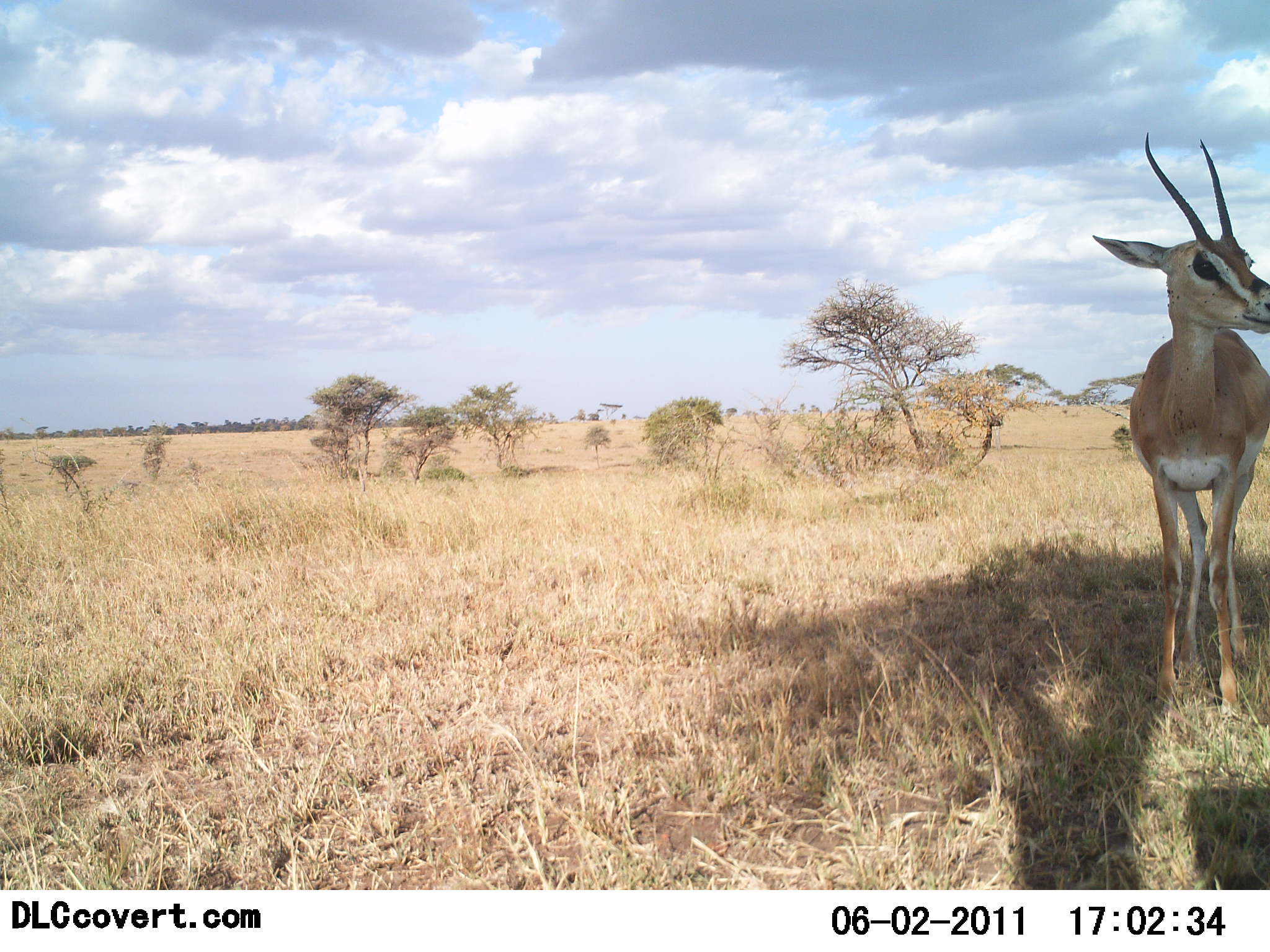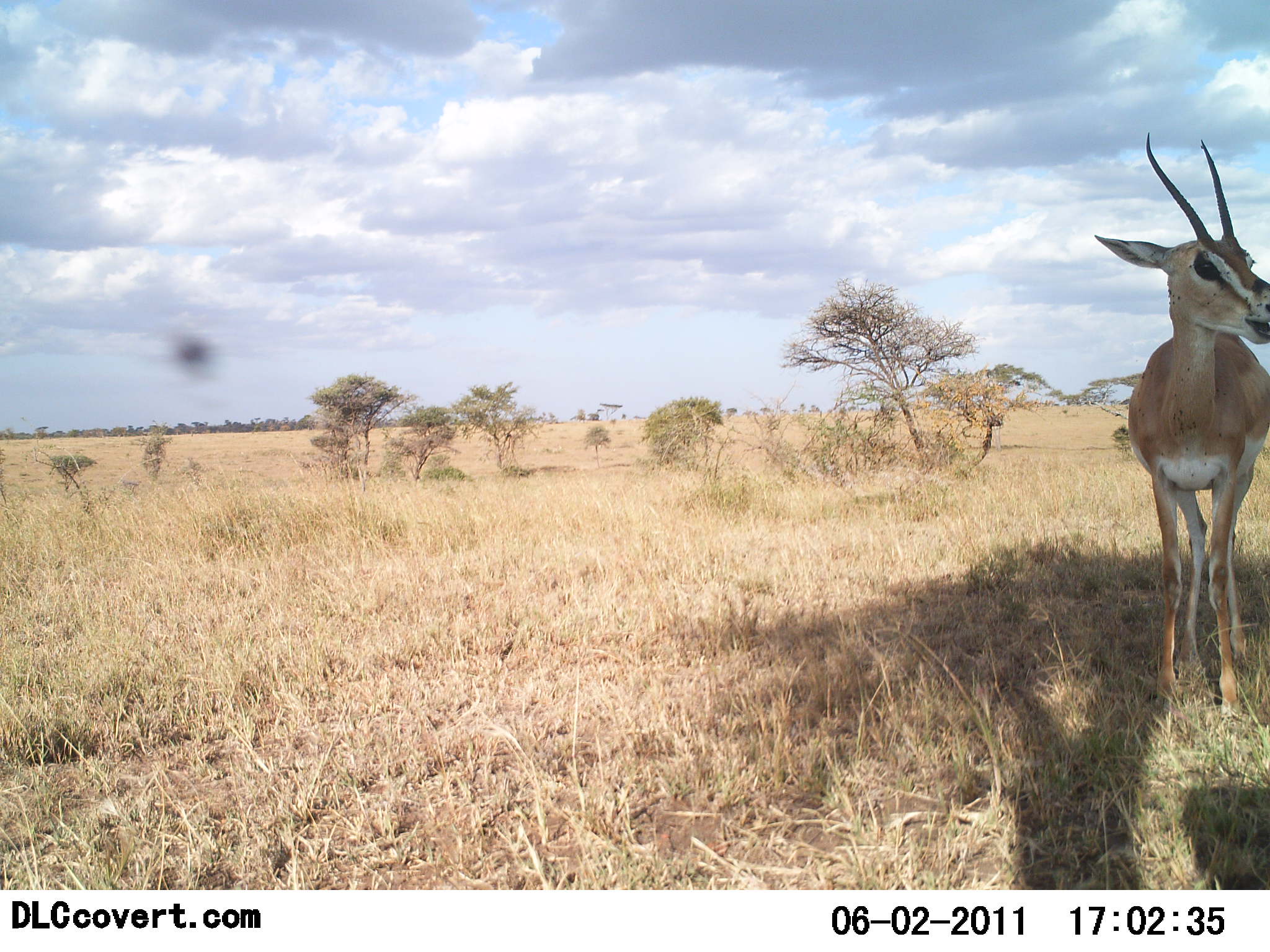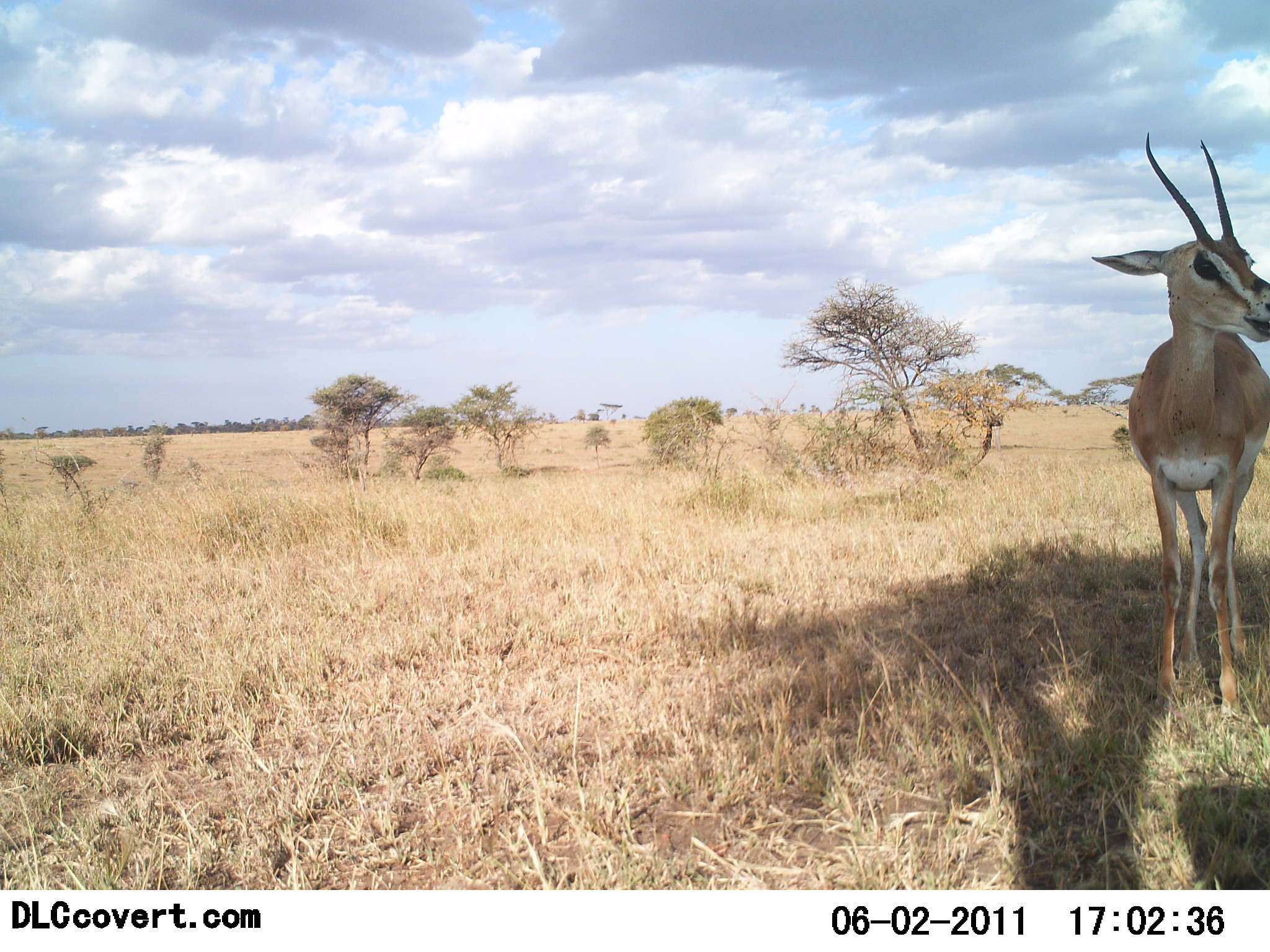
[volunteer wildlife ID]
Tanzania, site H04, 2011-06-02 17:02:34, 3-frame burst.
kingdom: Animalia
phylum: Chordata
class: Mammalia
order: Artiodactyla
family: Bovidae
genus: Nanger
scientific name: Nanger granti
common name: grant's gazelle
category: gazellegrants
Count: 1.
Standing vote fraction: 83%.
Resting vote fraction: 0%.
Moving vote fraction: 0%.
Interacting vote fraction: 0%.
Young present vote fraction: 0%.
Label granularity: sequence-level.